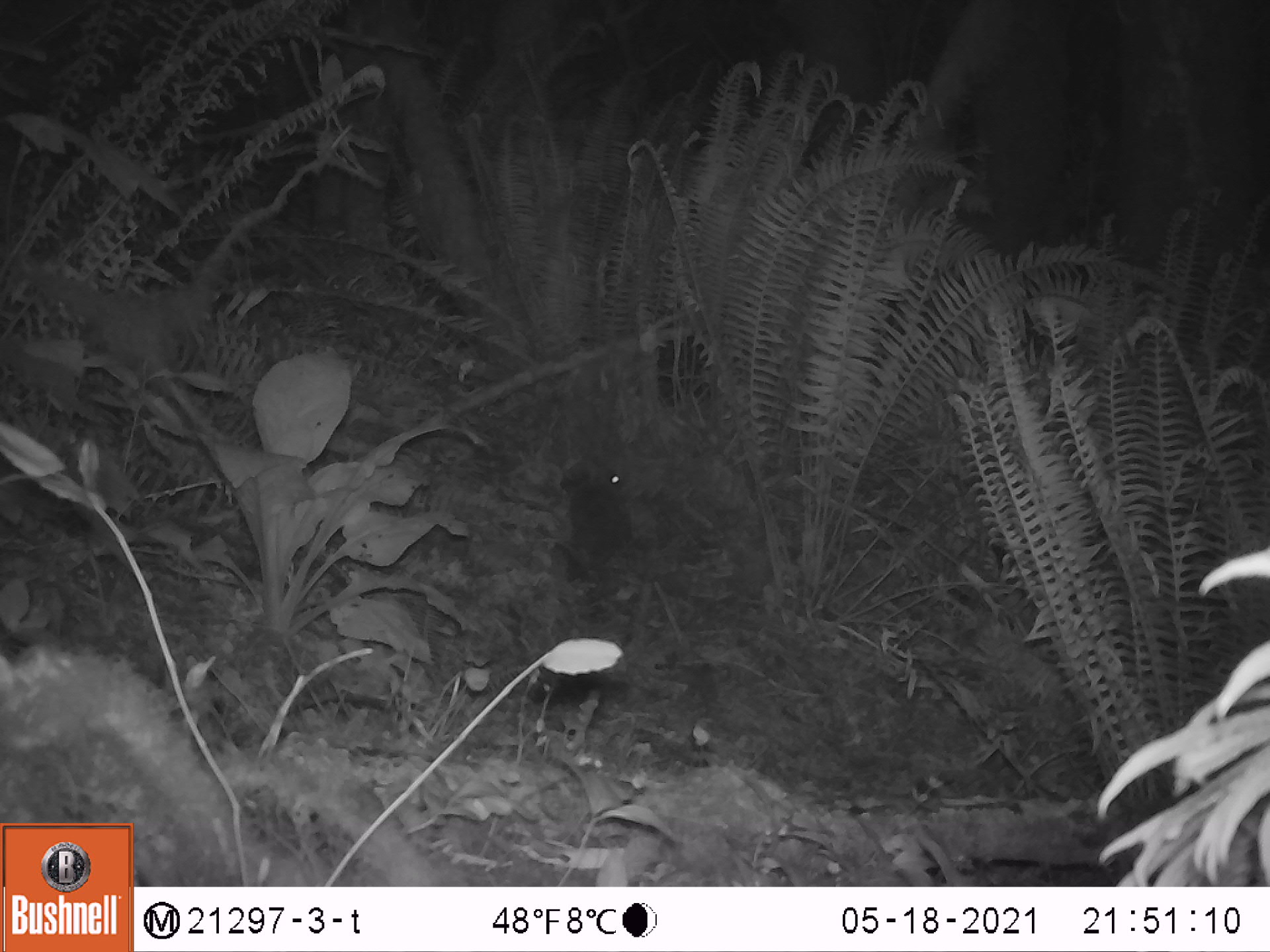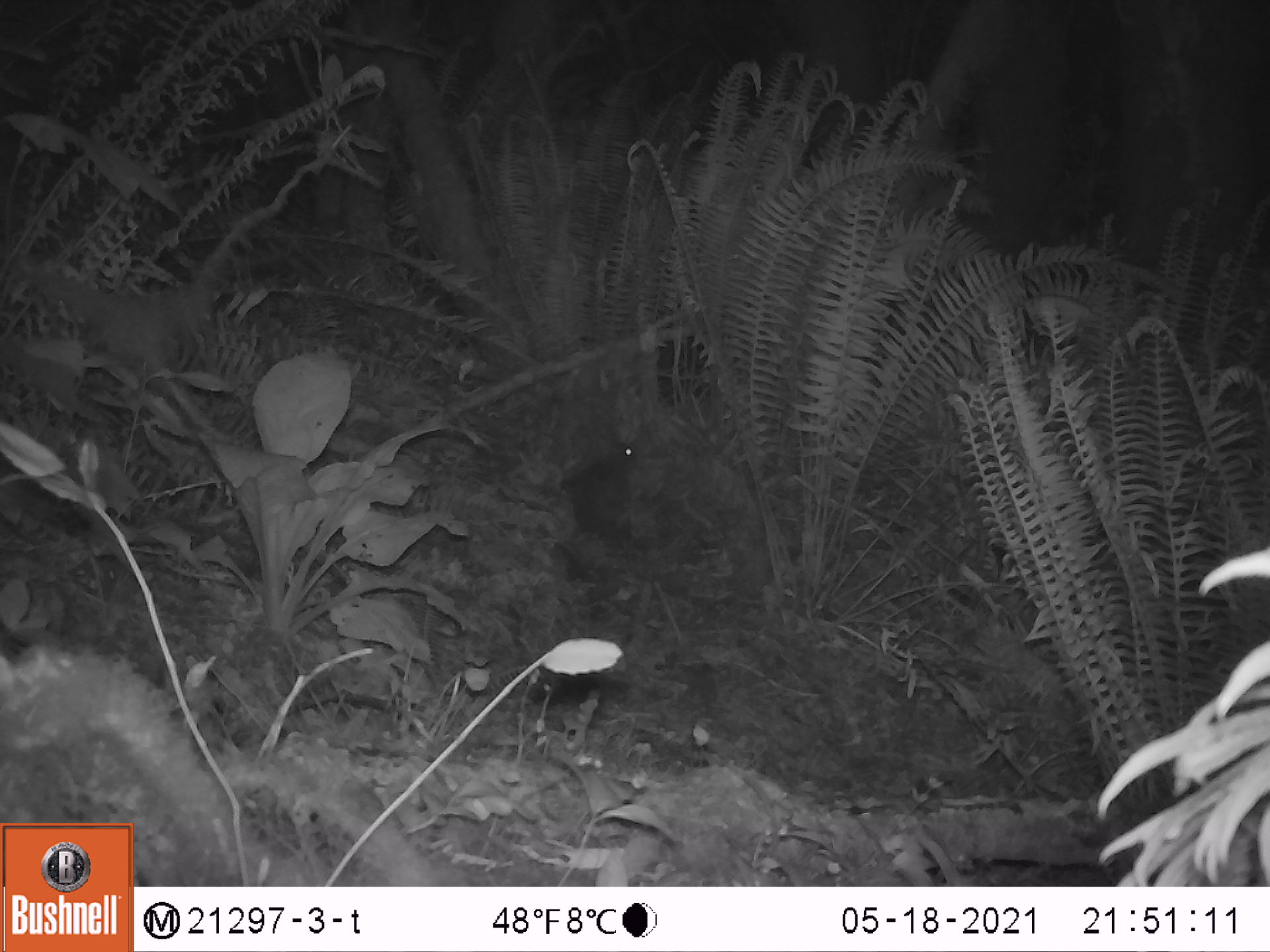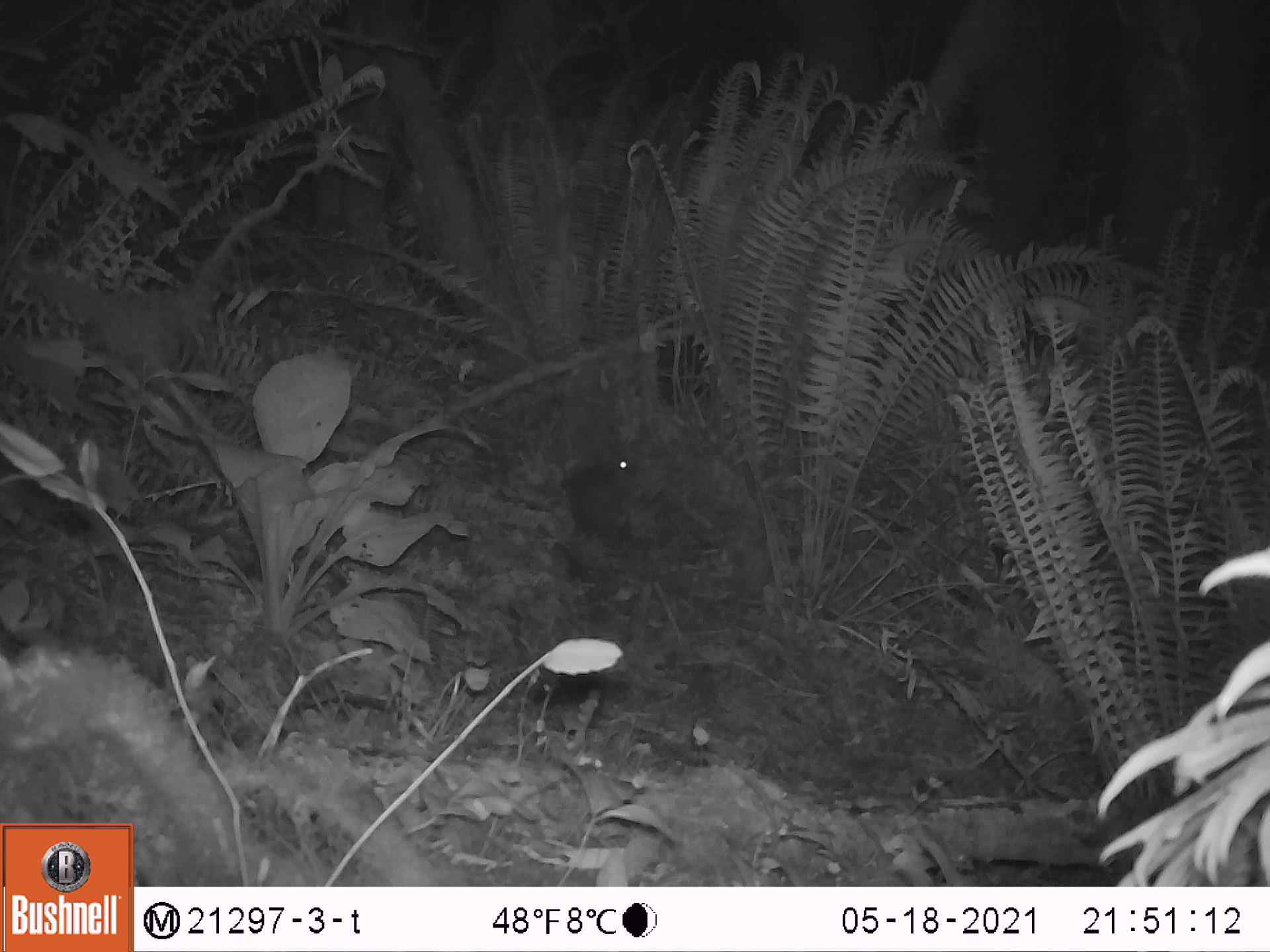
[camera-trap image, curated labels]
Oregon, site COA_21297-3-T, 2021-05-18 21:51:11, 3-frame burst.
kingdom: Animalia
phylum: Chordata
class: Mammalia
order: Lagomorpha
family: Leporidae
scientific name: Leporidae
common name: hares and rabbits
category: leporidae family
Leporidae family (hares and rabbits) (Leporidae).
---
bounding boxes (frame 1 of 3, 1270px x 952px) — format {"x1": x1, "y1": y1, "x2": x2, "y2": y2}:
leporidae family: {"x1": 550, "y1": 454, "x2": 643, "y2": 570}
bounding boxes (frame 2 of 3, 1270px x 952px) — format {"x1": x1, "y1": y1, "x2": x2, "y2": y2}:
leporidae family: {"x1": 563, "y1": 409, "x2": 639, "y2": 557}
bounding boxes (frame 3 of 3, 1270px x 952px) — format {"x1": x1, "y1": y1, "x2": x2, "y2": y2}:
leporidae family: {"x1": 555, "y1": 427, "x2": 647, "y2": 568}